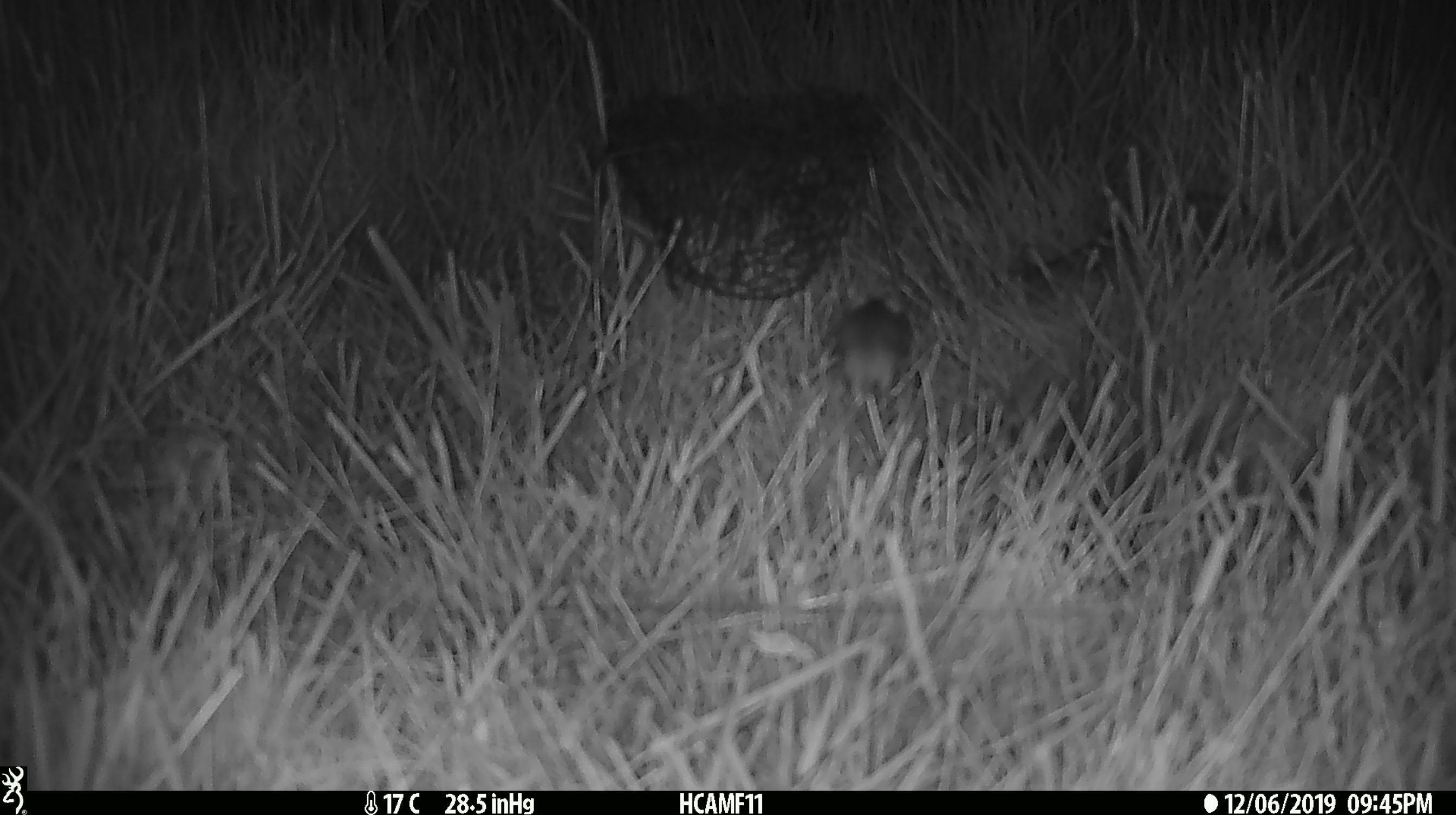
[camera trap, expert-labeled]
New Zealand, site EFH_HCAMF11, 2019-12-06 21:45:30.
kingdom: Animalia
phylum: Chordata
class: Mammalia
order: Rodentia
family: Muridae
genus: Mus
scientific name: Mus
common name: mouse